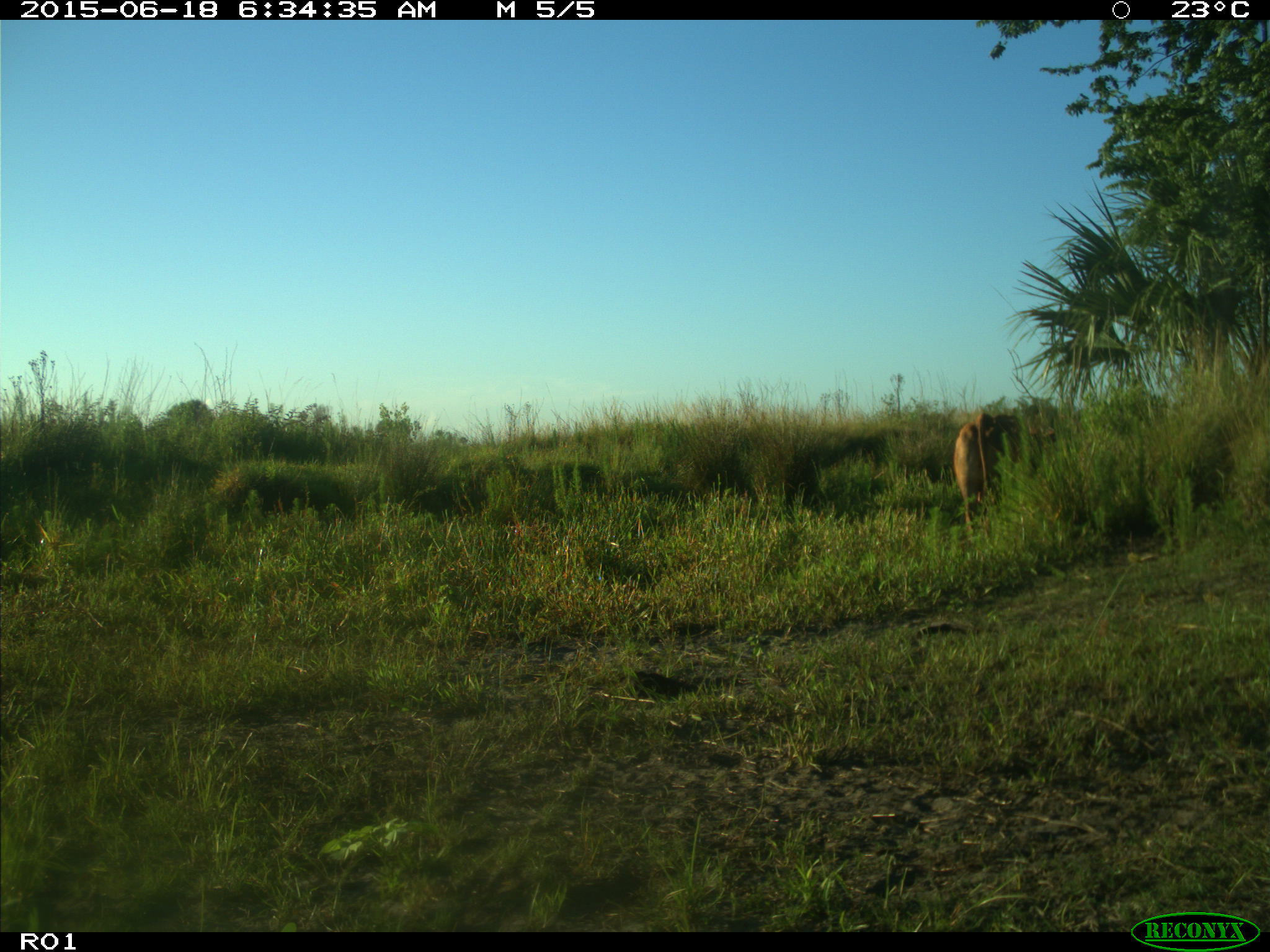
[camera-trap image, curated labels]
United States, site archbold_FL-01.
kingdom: Animalia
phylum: Chordata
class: Mammalia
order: Artiodactyla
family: Bovidae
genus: Bos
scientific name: Bos taurus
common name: domestic cow